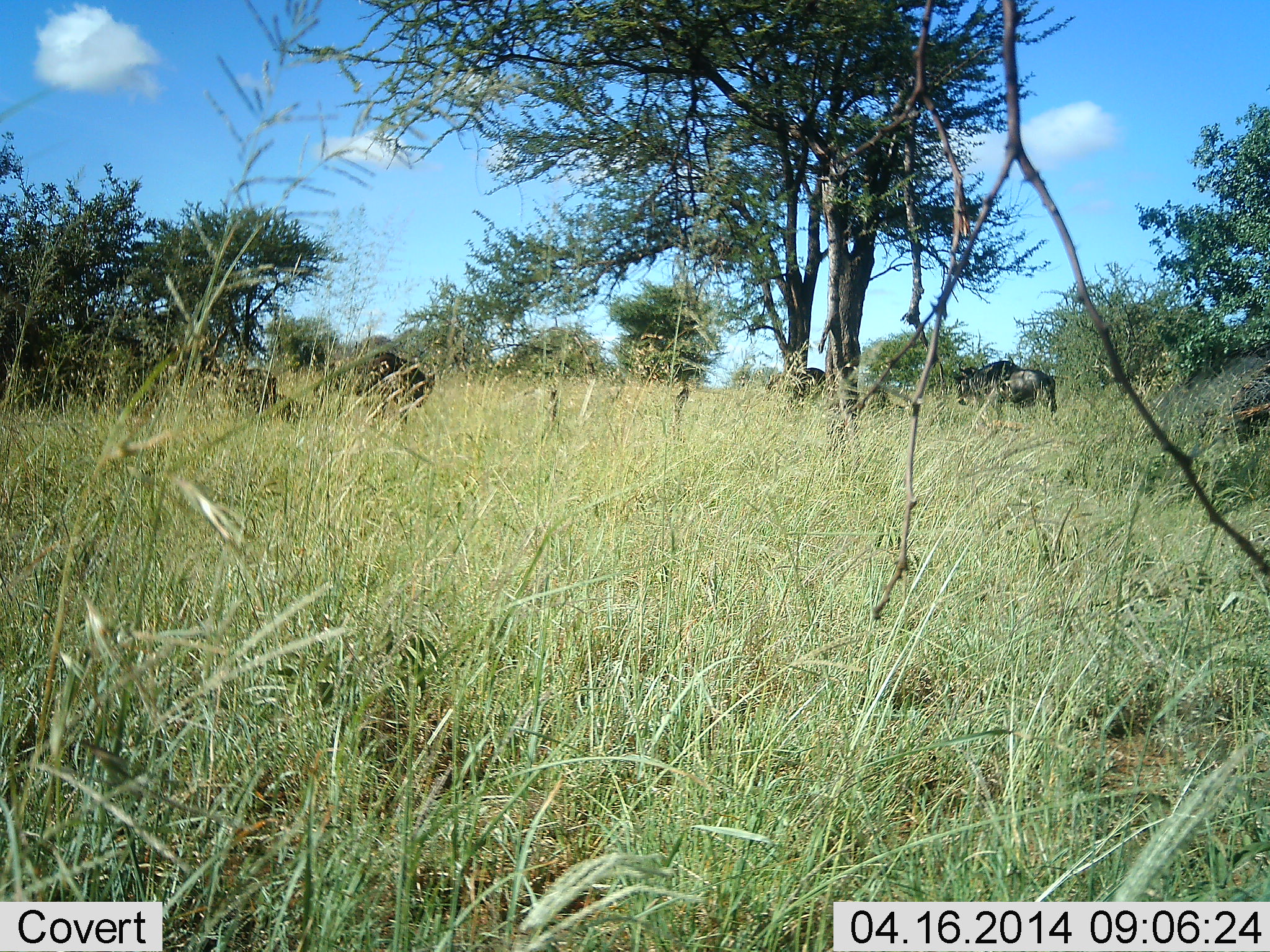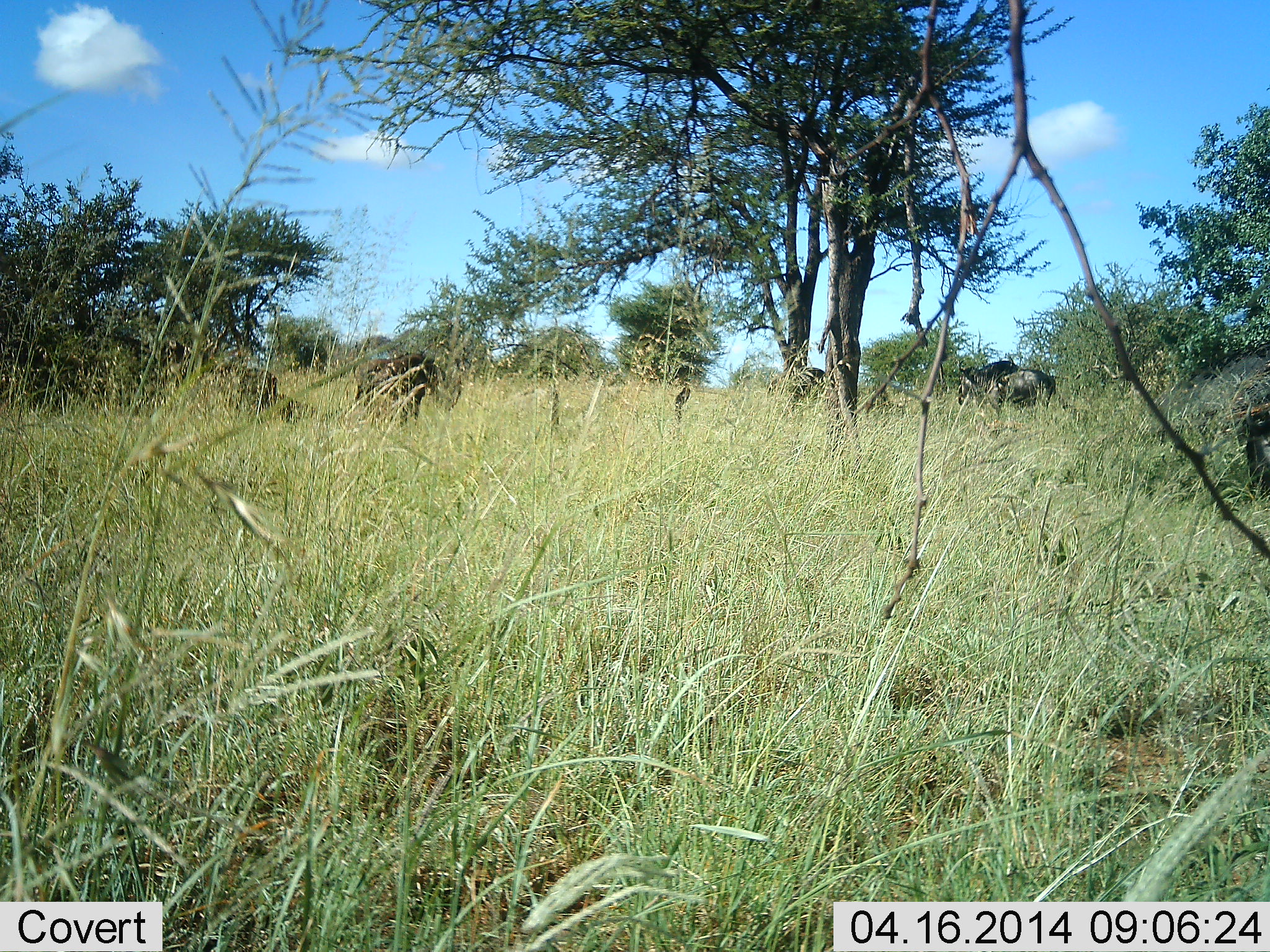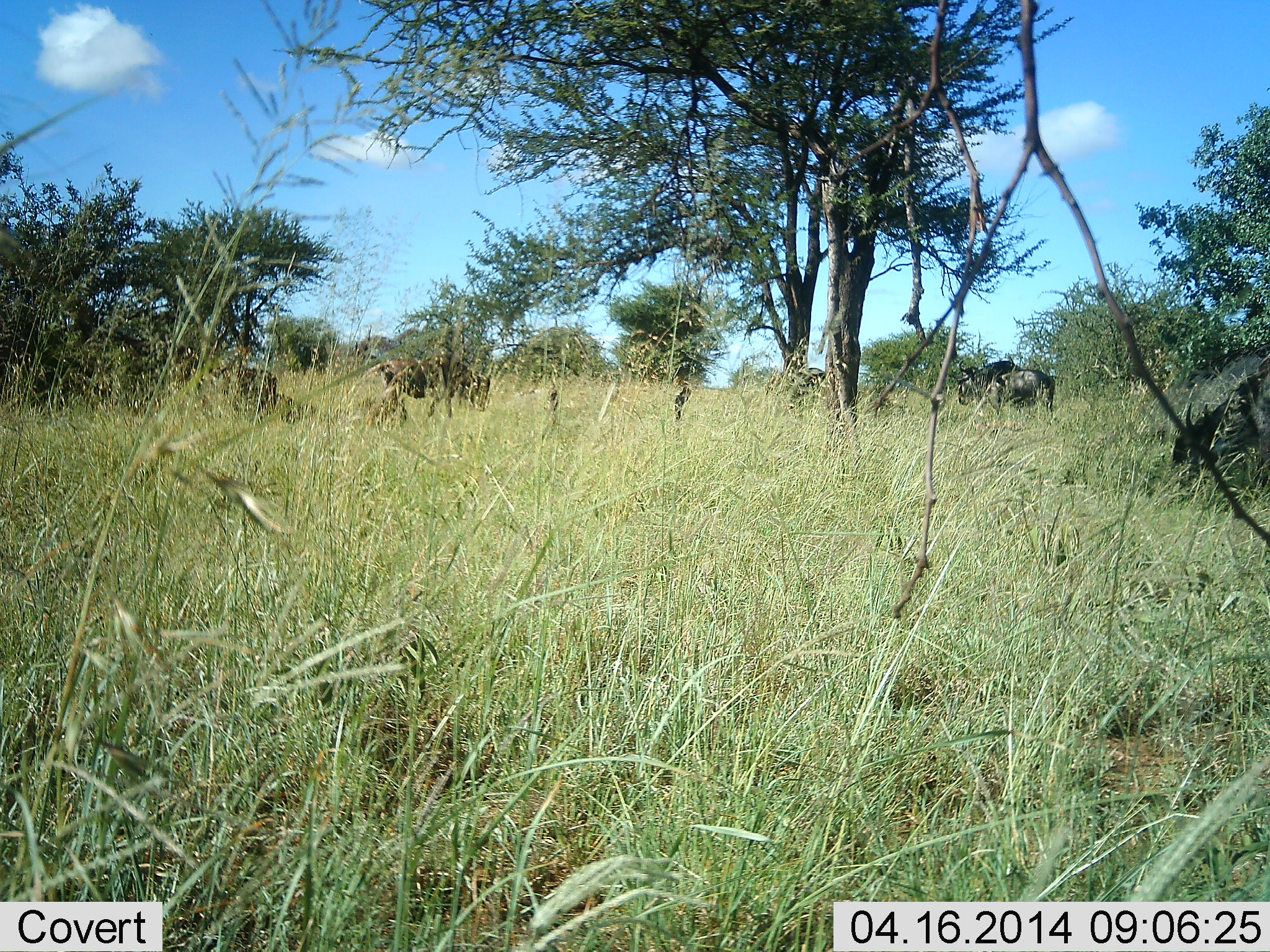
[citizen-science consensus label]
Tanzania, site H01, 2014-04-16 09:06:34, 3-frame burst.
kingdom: Animalia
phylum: Chordata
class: Mammalia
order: Artiodactyla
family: Bovidae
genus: Connochaetes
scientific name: Connochaetes taurinus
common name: blue wildebeest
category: wildebeest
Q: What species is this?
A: Wildebeest (blue wildebeest) (Connochaetes taurinus).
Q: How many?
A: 3.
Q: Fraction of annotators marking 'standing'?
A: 60%.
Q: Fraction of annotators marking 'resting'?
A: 20%.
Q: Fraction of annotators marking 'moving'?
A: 40%.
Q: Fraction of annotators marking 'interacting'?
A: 0%.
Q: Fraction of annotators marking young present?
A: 0%.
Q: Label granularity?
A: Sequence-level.